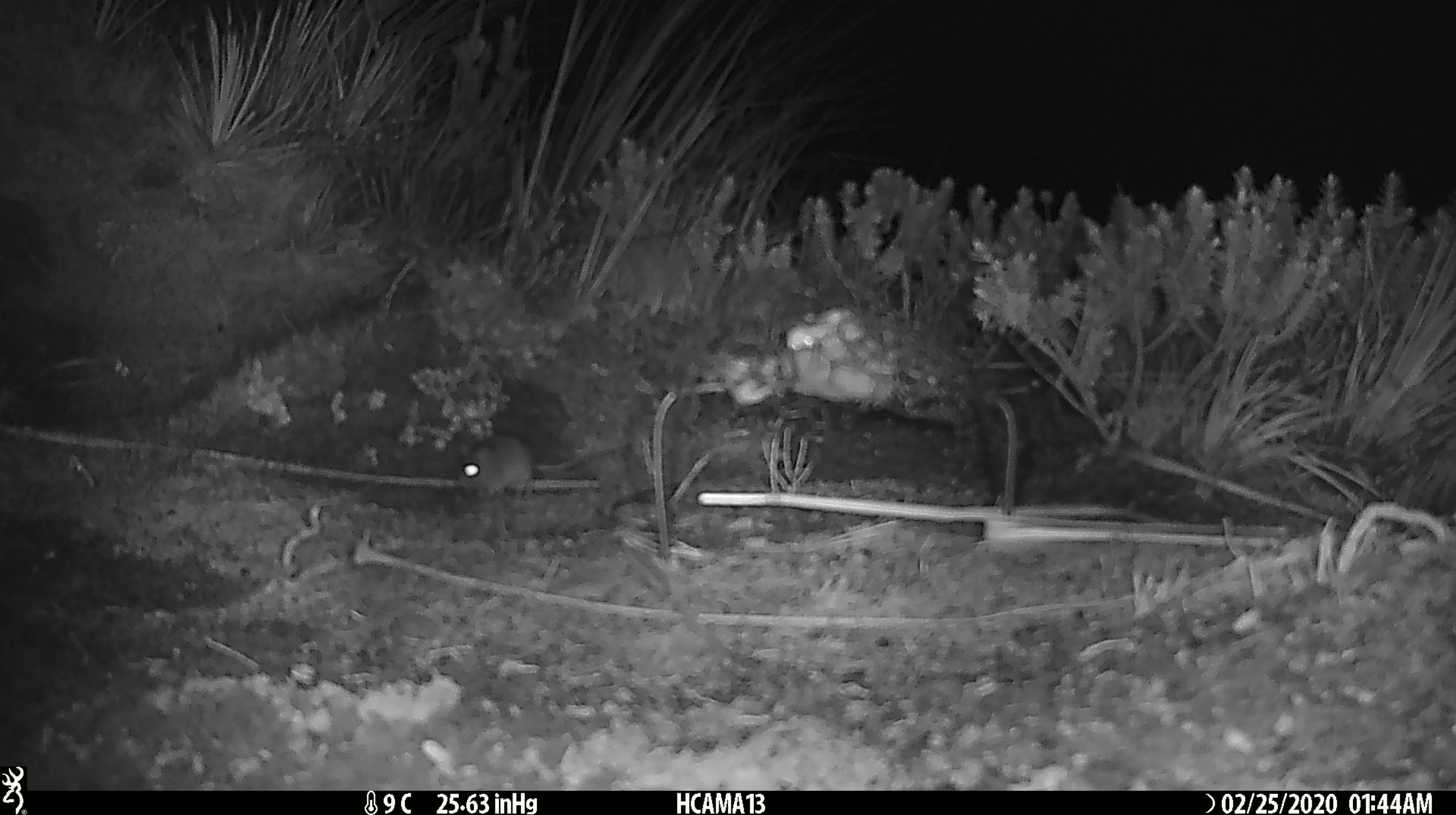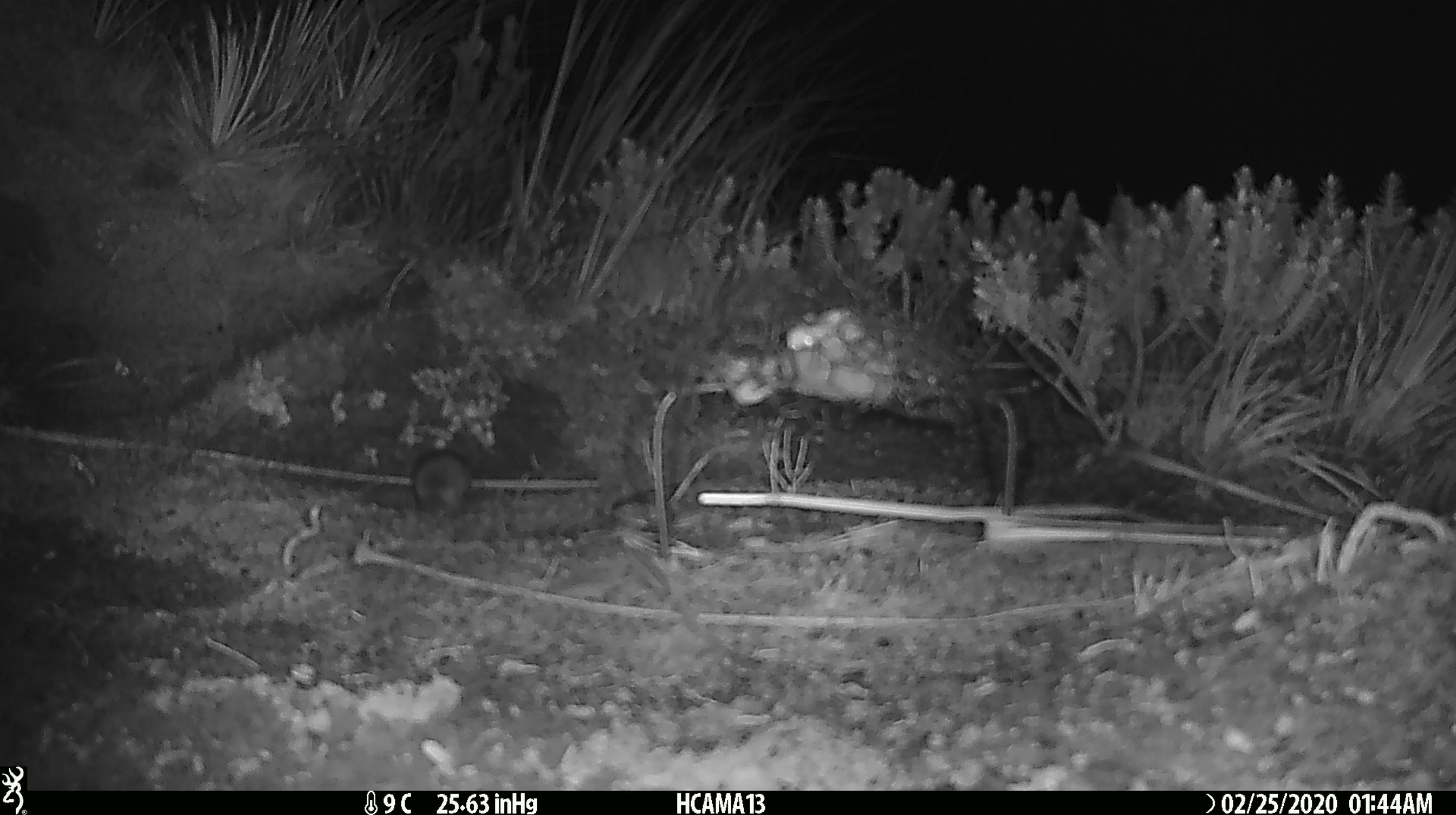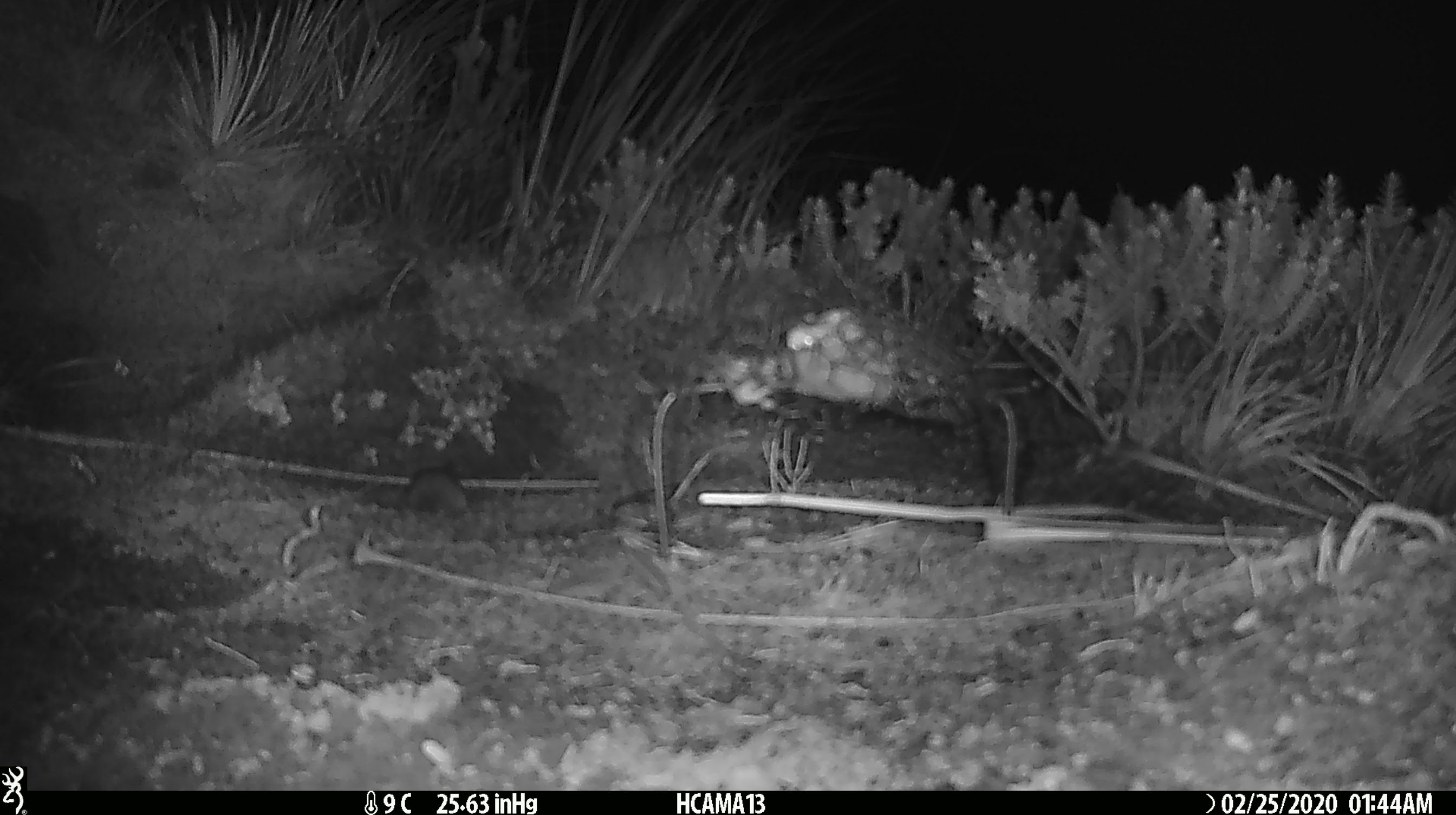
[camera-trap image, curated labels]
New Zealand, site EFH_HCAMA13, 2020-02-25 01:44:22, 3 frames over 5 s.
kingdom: Animalia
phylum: Chordata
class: Mammalia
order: Rodentia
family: Muridae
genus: Mus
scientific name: Mus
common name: mouse